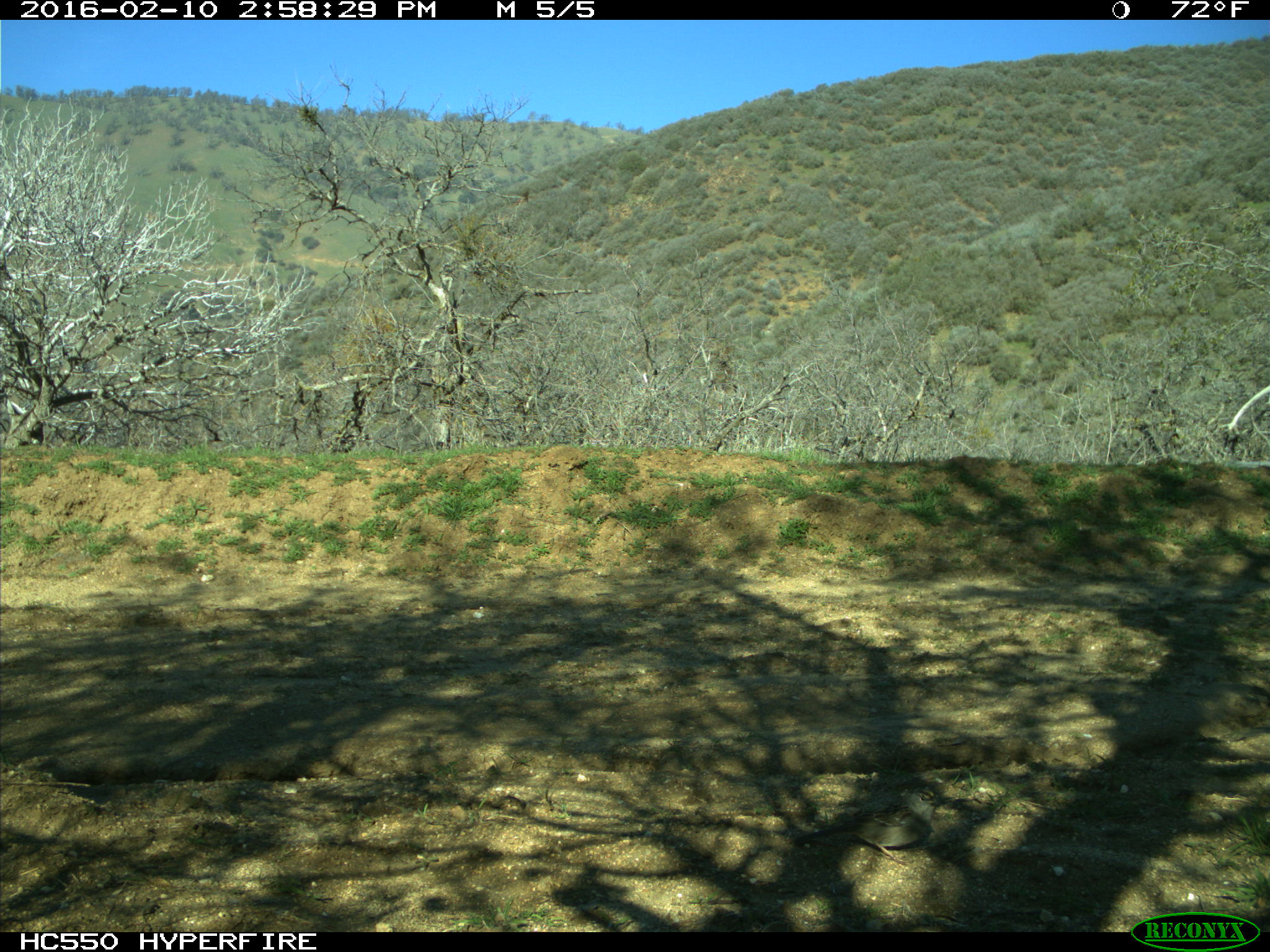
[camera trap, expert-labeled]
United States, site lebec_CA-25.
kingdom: Animalia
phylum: Chordata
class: Aves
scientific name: Aves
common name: birds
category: unidentified bird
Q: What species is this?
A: Unidentified bird (birds) (Aves).